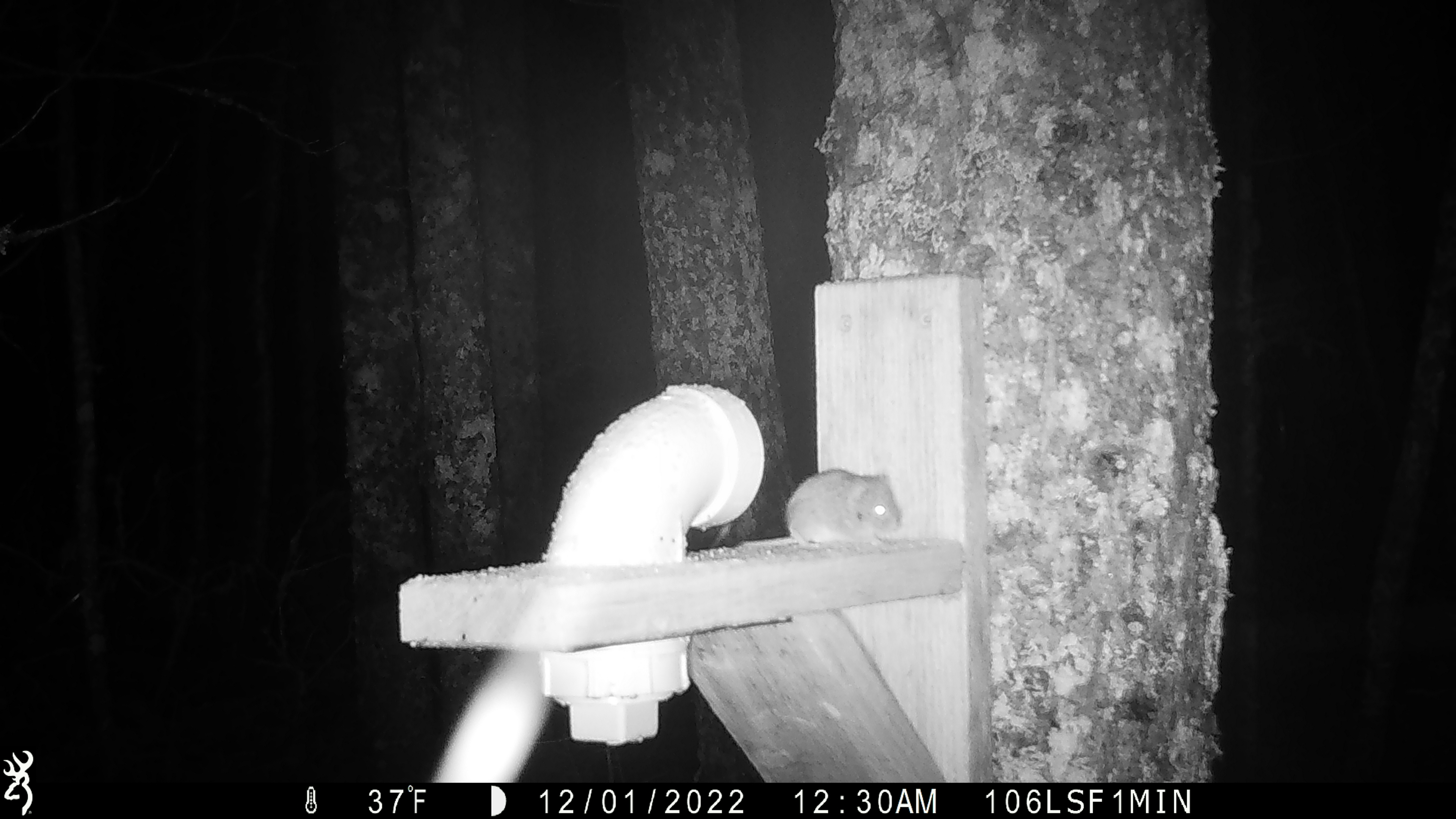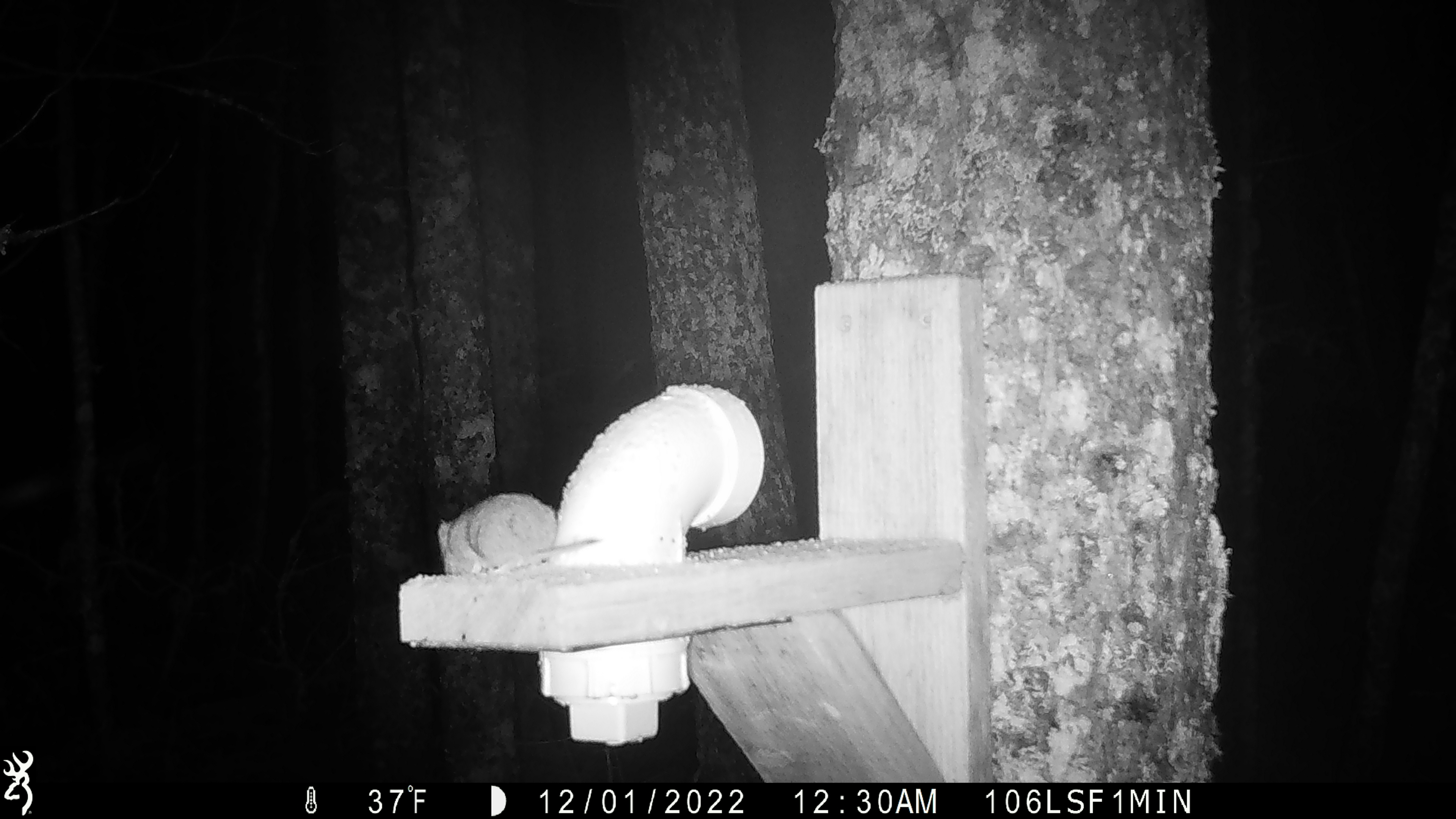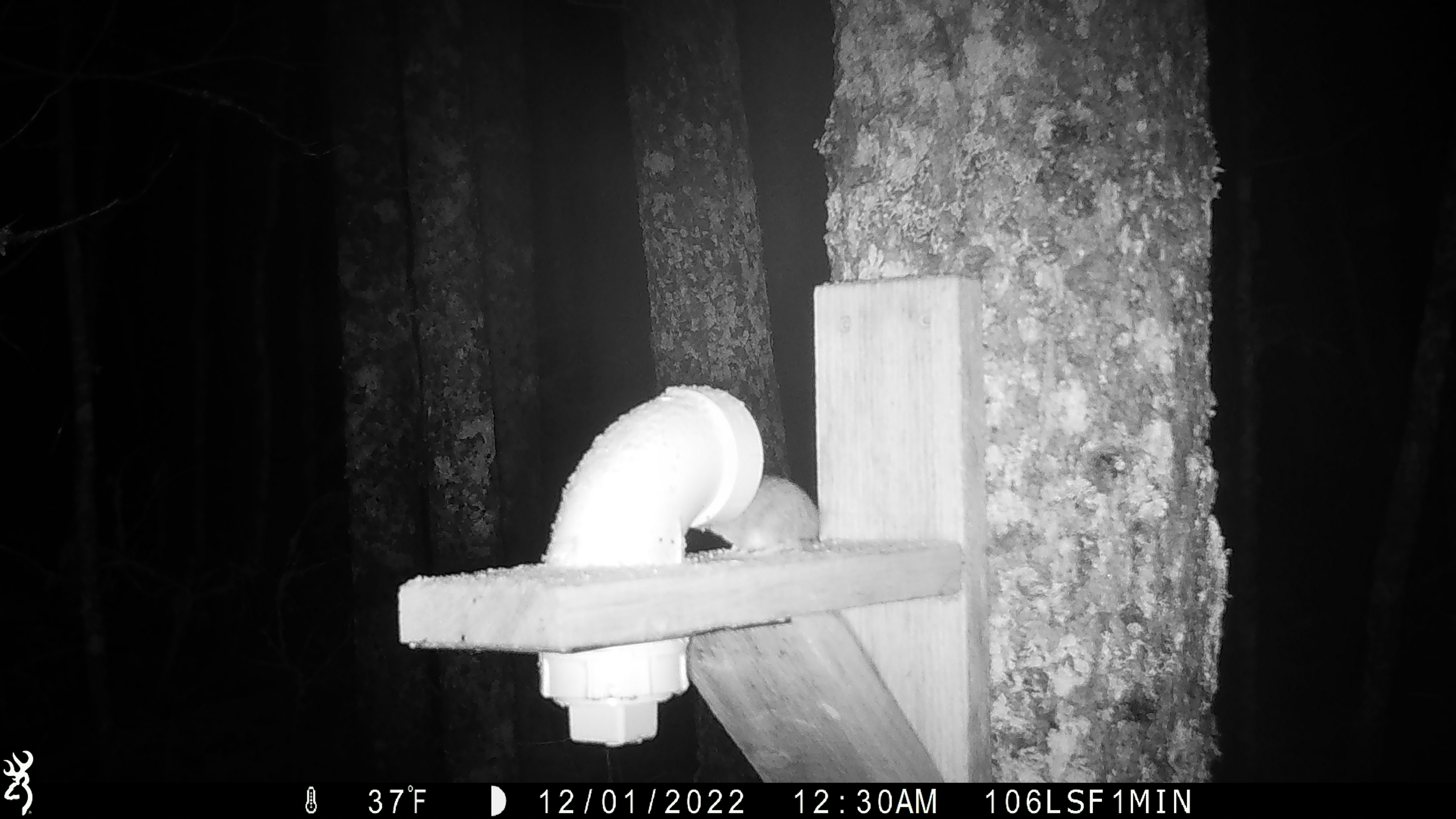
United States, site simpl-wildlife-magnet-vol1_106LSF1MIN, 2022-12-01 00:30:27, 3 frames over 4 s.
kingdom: Animalia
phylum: Chordata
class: Mammalia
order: Rodentia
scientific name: Rodentia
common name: mouse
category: mouse sp.